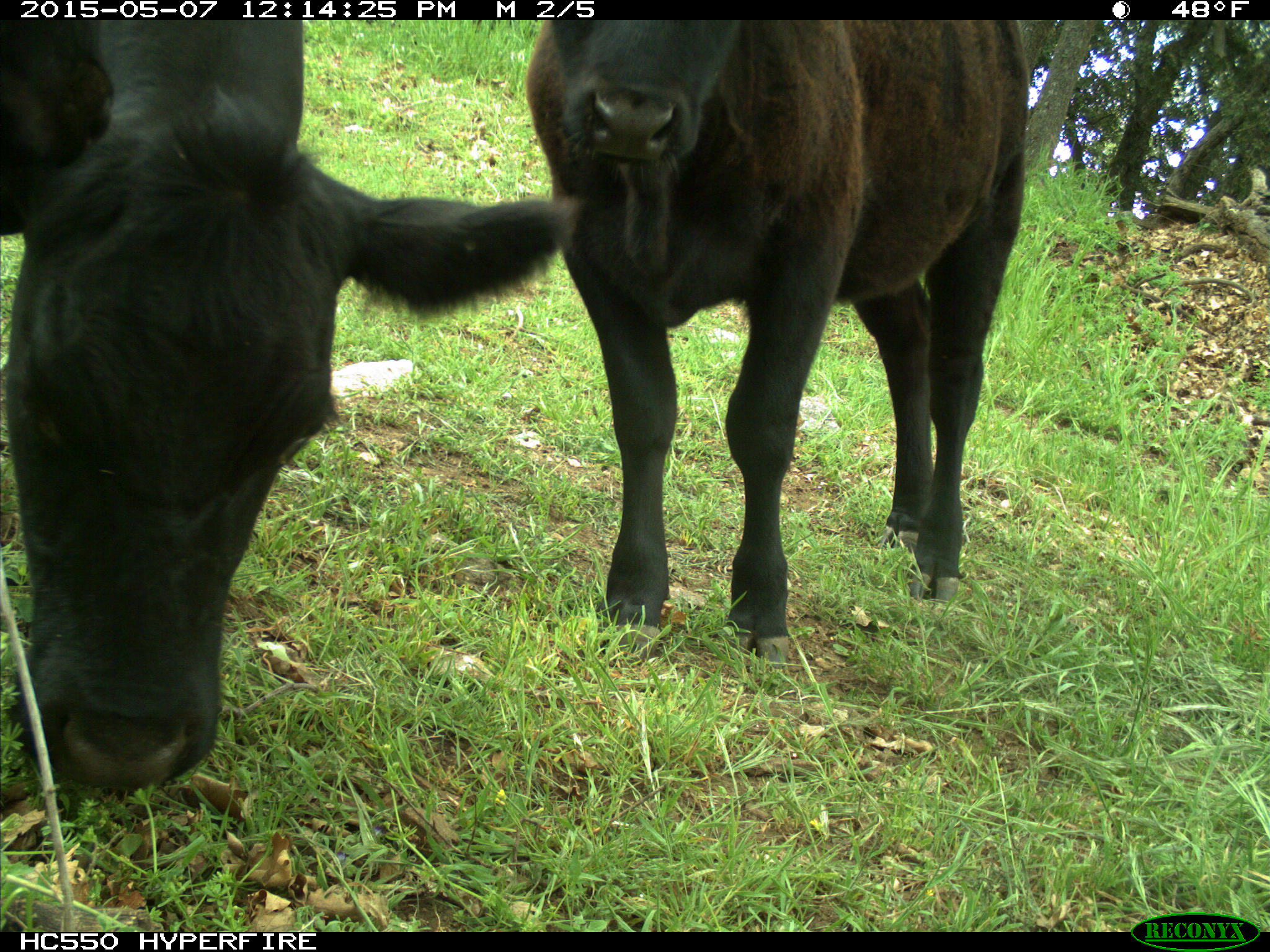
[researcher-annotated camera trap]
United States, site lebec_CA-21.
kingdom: Animalia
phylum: Chordata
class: Mammalia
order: Artiodactyla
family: Bovidae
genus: Bos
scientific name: Bos taurus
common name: domestic cow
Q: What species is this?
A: Bos taurus (domestic cow).